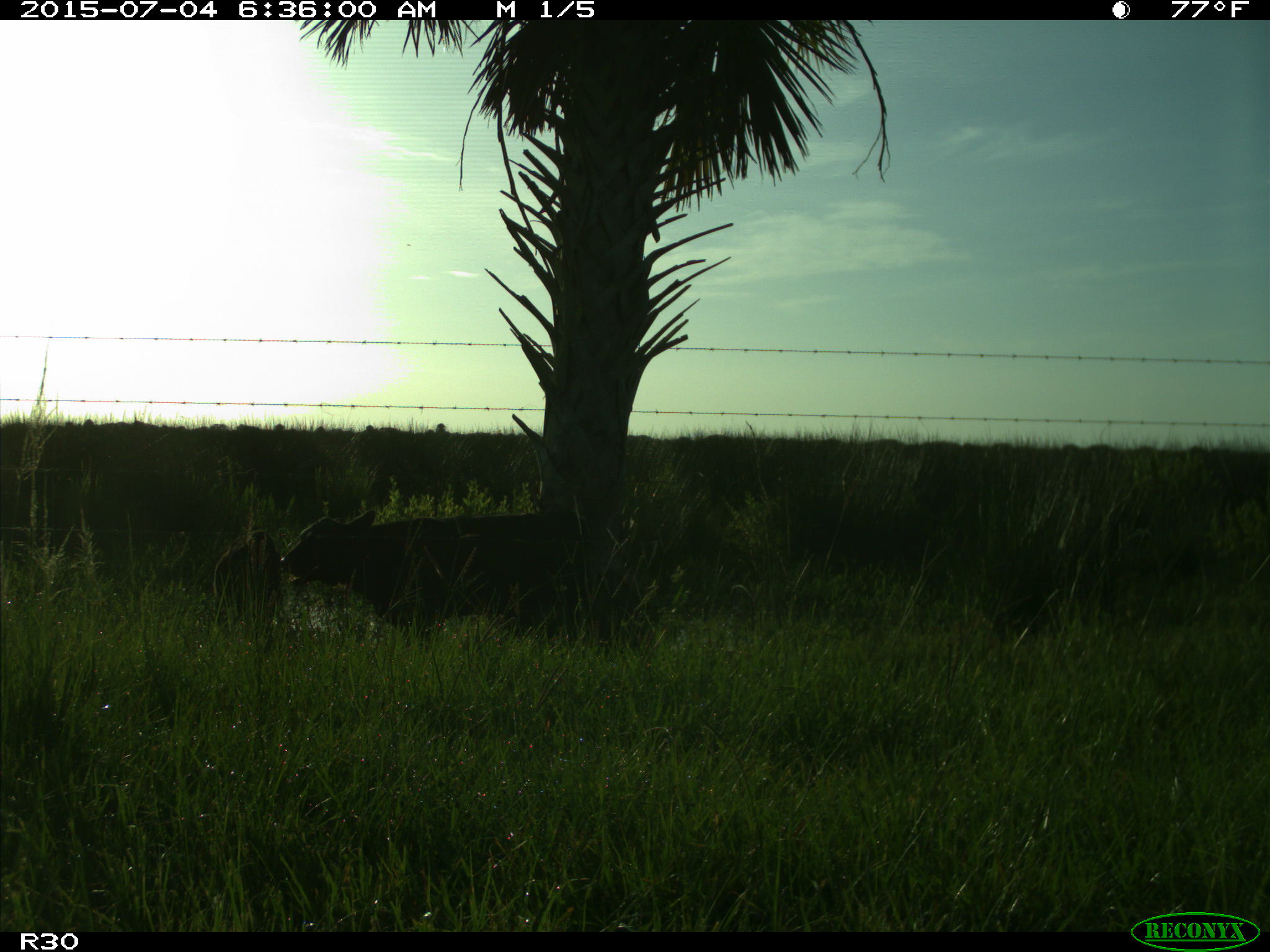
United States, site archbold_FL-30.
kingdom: Animalia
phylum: Chordata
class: Mammalia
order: Artiodactyla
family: Bovidae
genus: Bos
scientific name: Bos taurus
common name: domestic cow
Bos taurus (domestic cow).